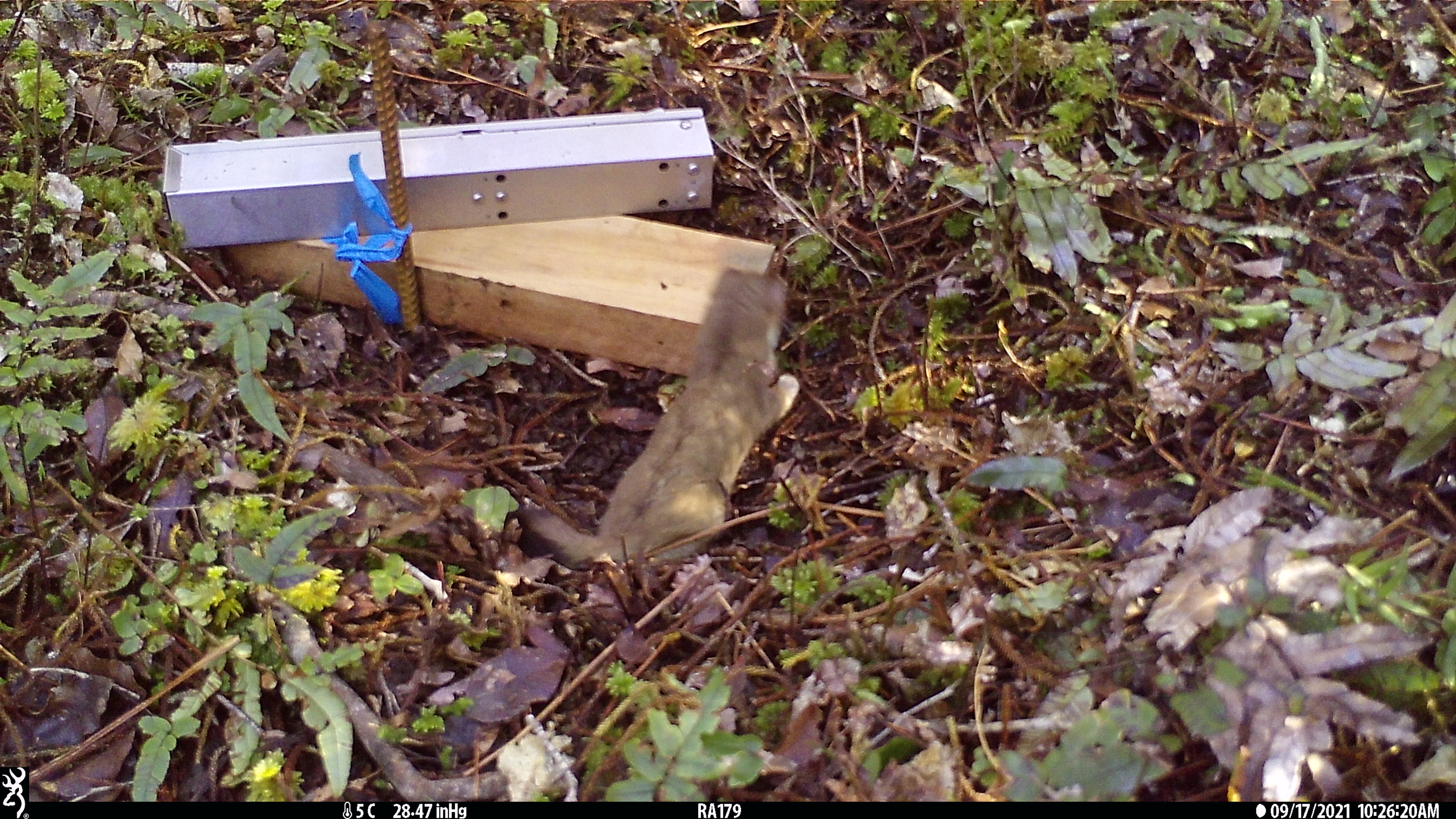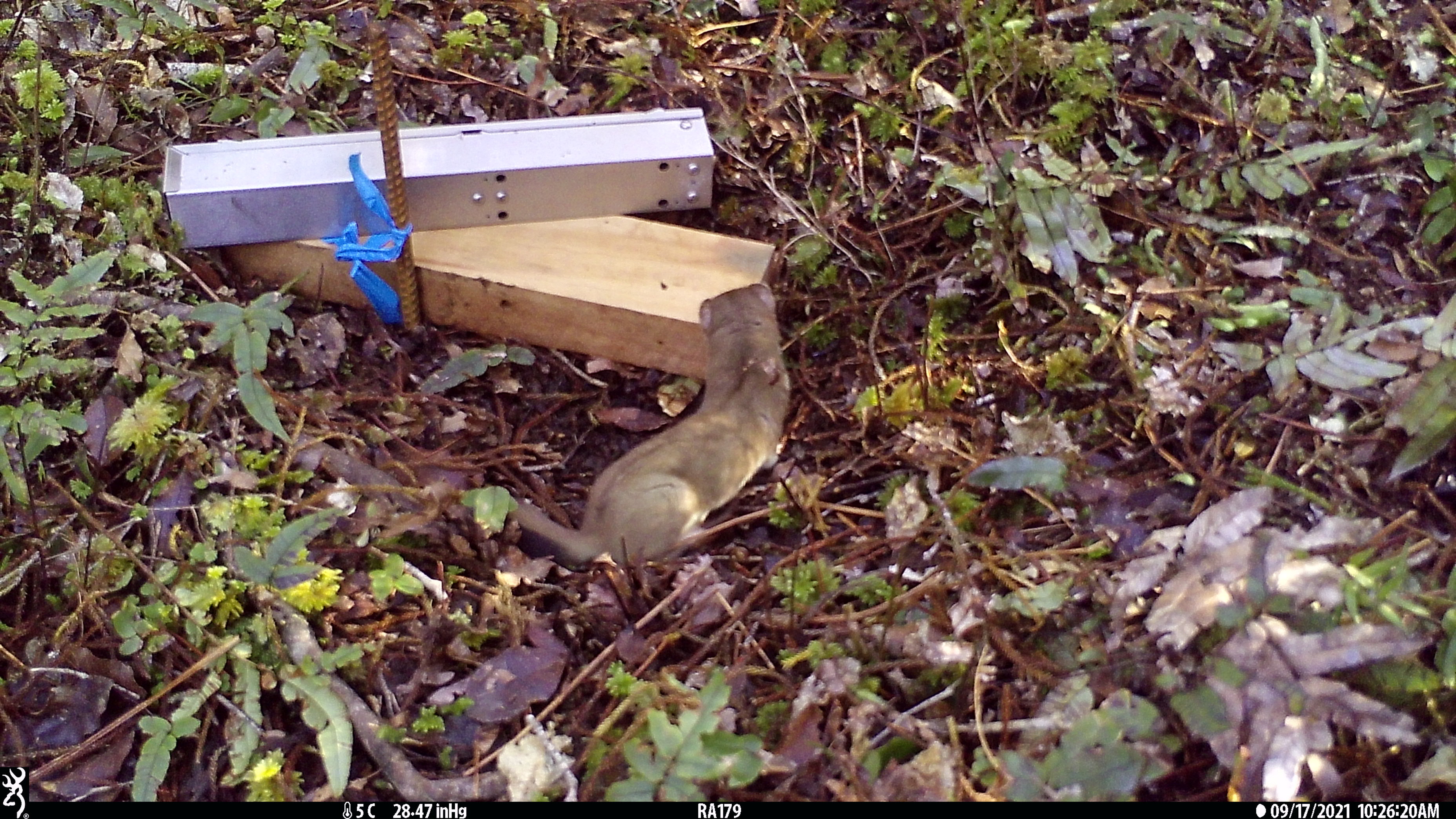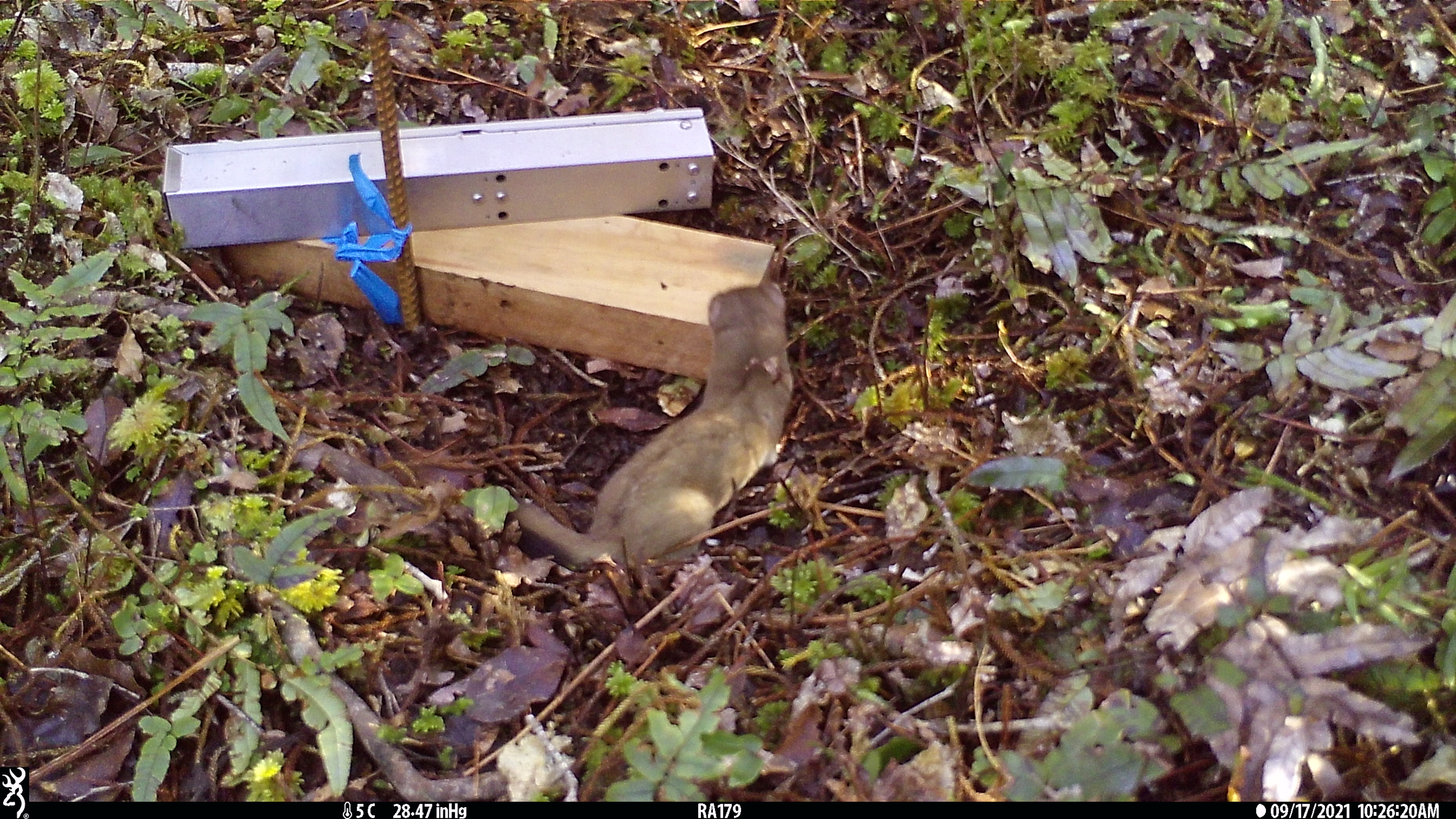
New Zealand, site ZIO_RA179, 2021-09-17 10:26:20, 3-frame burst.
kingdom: Animalia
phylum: Chordata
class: Mammalia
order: Carnivora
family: Mustelidae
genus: Mustela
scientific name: Mustela erminea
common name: stoat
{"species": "stoat (Mustela erminea)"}